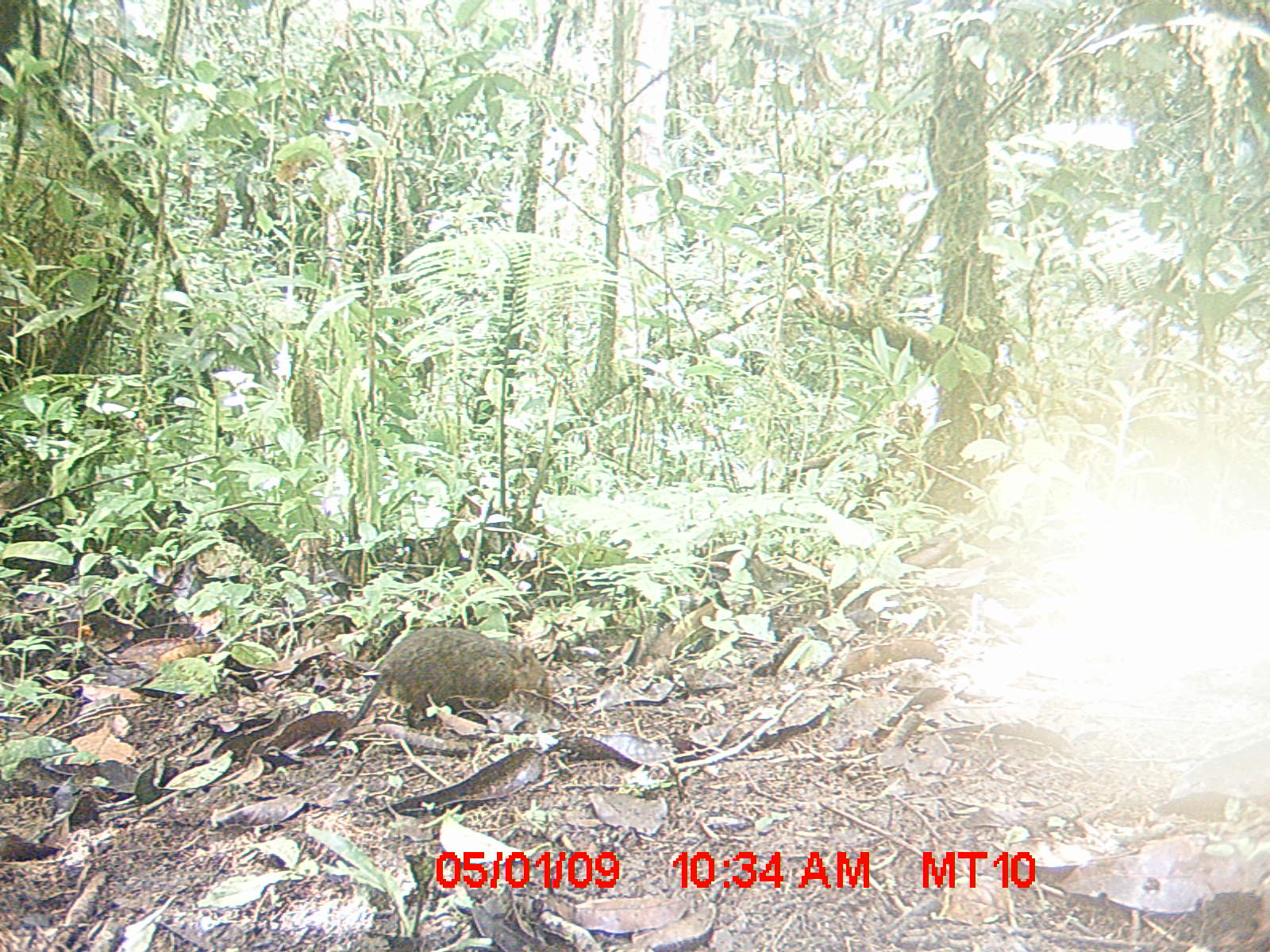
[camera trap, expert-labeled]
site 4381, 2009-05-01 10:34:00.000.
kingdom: Animalia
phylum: Chordata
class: Mammalia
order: Rodentia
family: Nesomyidae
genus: Nesomys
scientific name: Nesomys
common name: nesomys rodents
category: nesomys sp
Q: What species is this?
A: Nesomys sp (nesomys rodents) (Nesomys).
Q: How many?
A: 1.